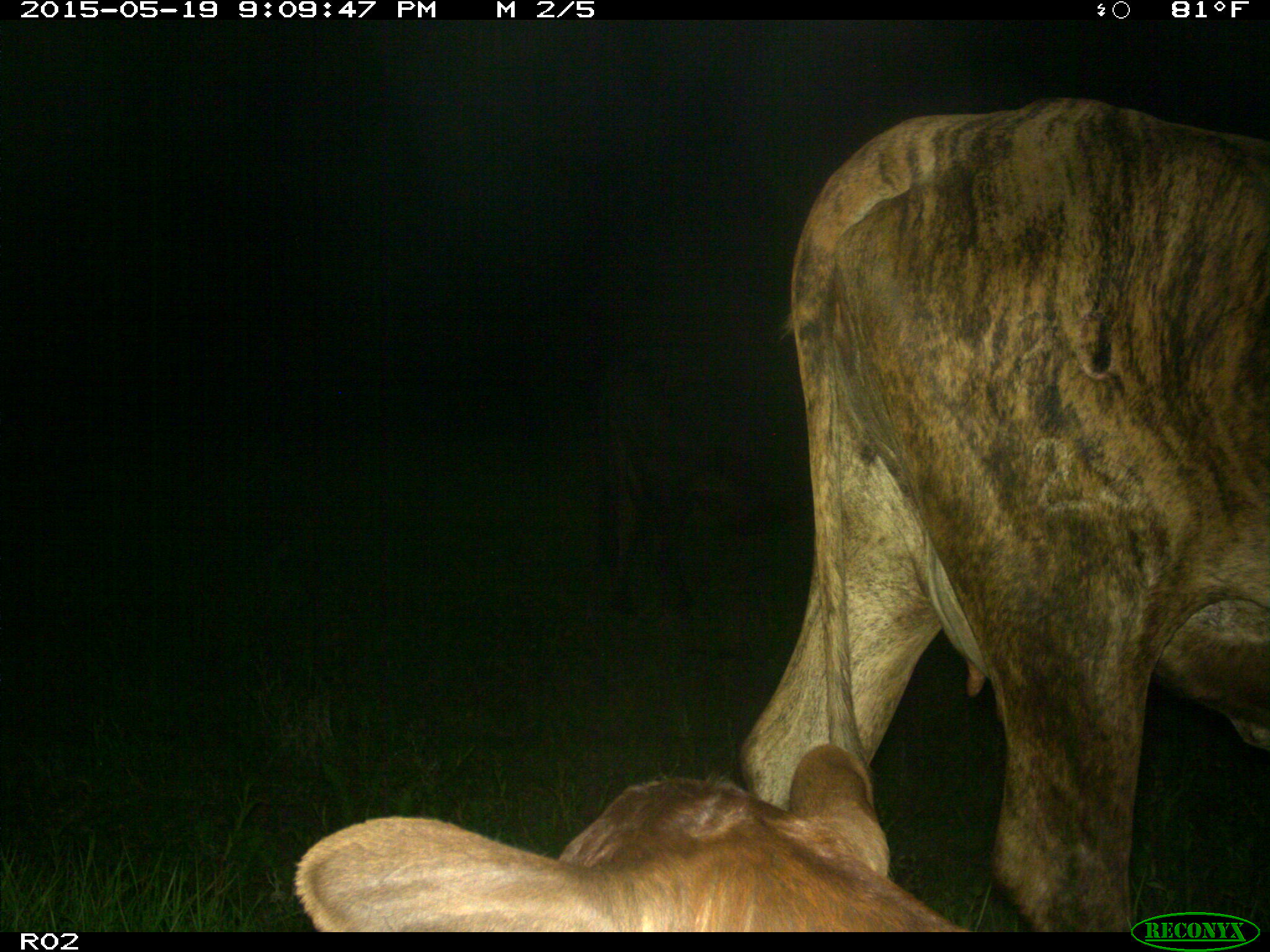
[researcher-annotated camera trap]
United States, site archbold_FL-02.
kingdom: Animalia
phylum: Chordata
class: Mammalia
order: Artiodactyla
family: Bovidae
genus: Bos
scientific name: Bos taurus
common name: domestic cow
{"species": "Bos taurus (domestic cow)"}